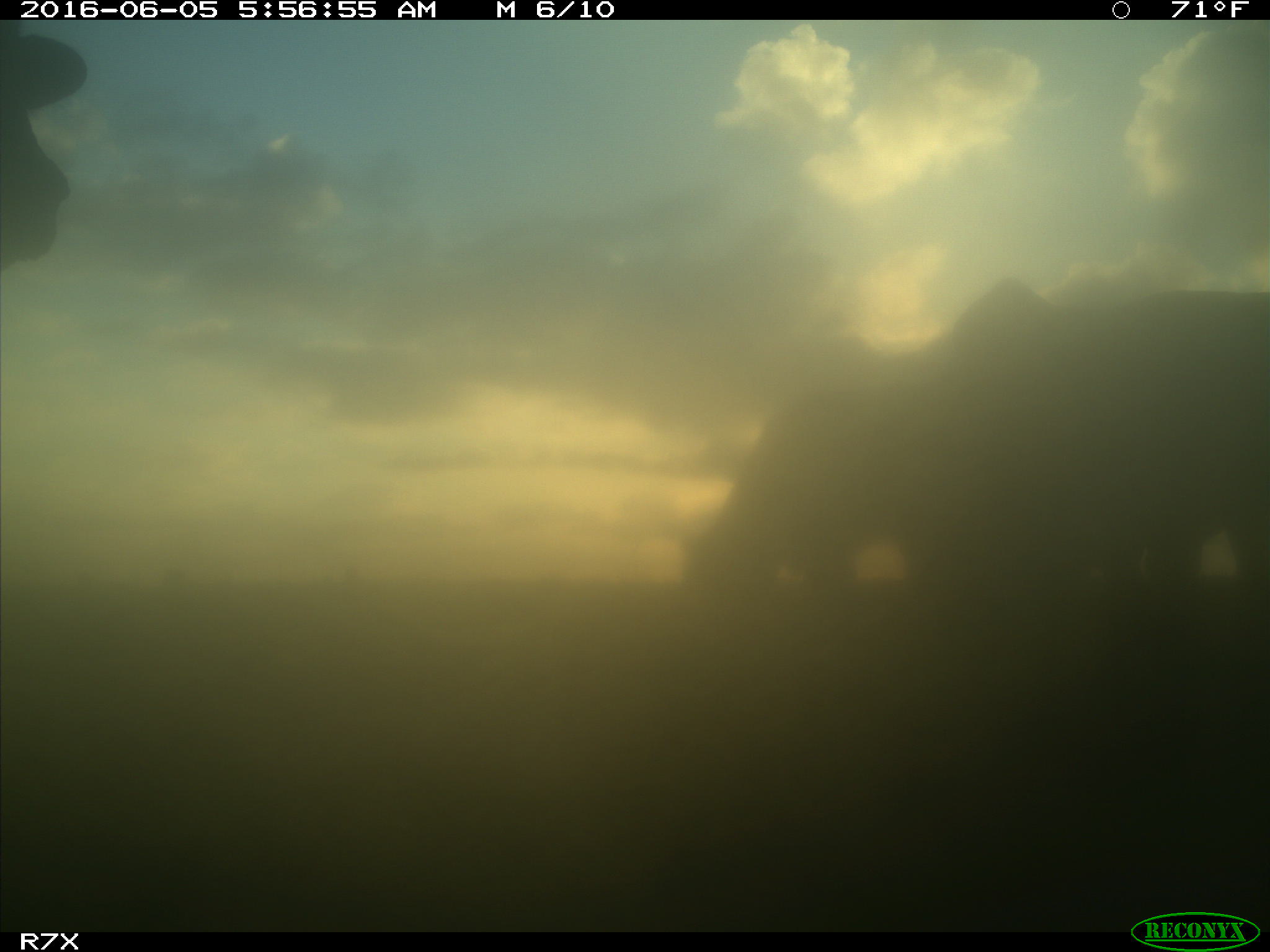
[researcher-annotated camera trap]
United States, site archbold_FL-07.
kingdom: Animalia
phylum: Chordata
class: Mammalia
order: Artiodactyla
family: Bovidae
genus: Bos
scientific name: Bos taurus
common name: domestic cow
Bos taurus (domestic cow).